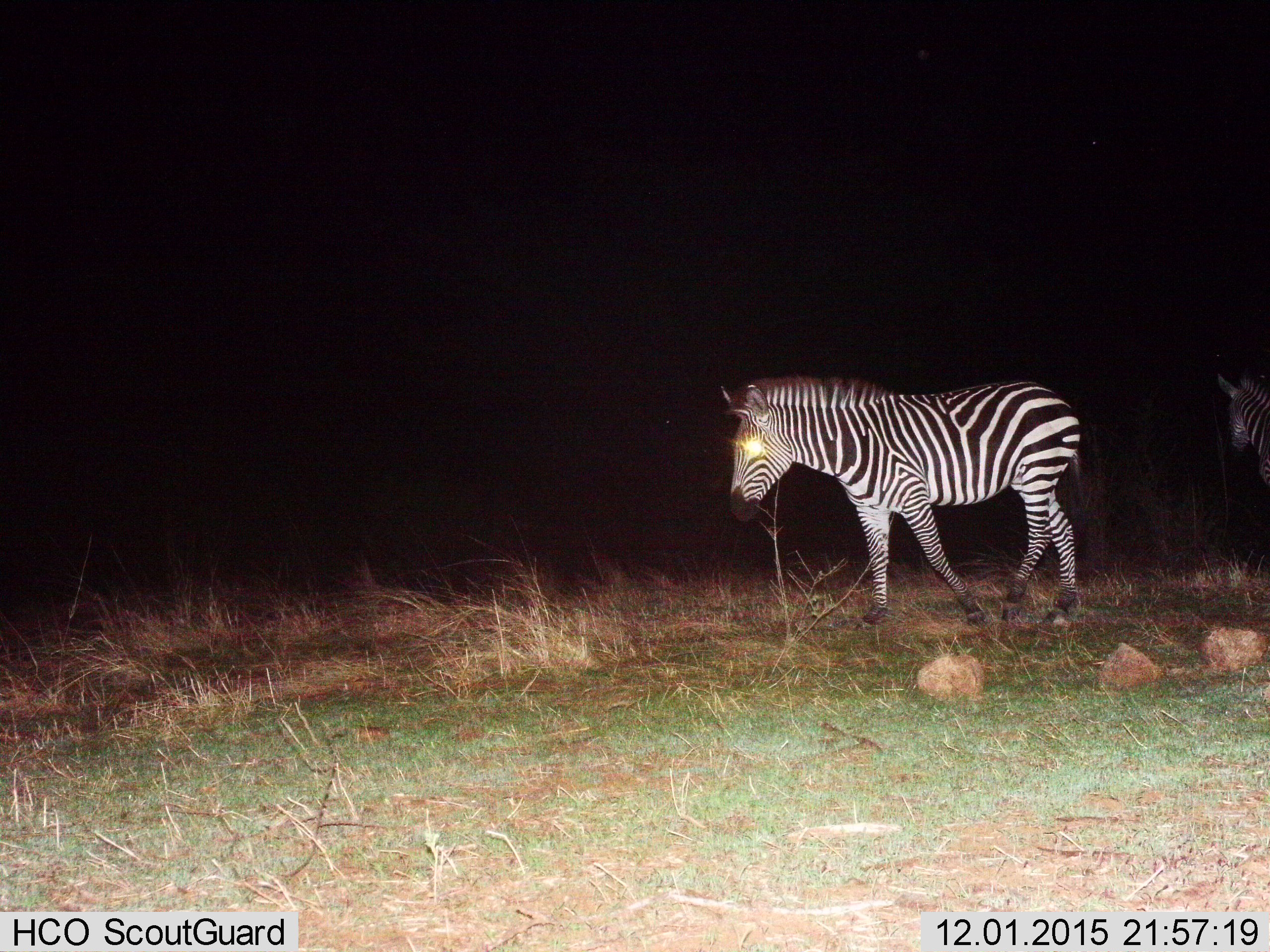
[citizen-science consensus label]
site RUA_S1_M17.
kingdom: Animalia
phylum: Chordata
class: Mammalia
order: Perissodactyla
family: Equidae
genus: Equus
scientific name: Equus quagga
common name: plains zebra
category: zebraplains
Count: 2.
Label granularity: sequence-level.